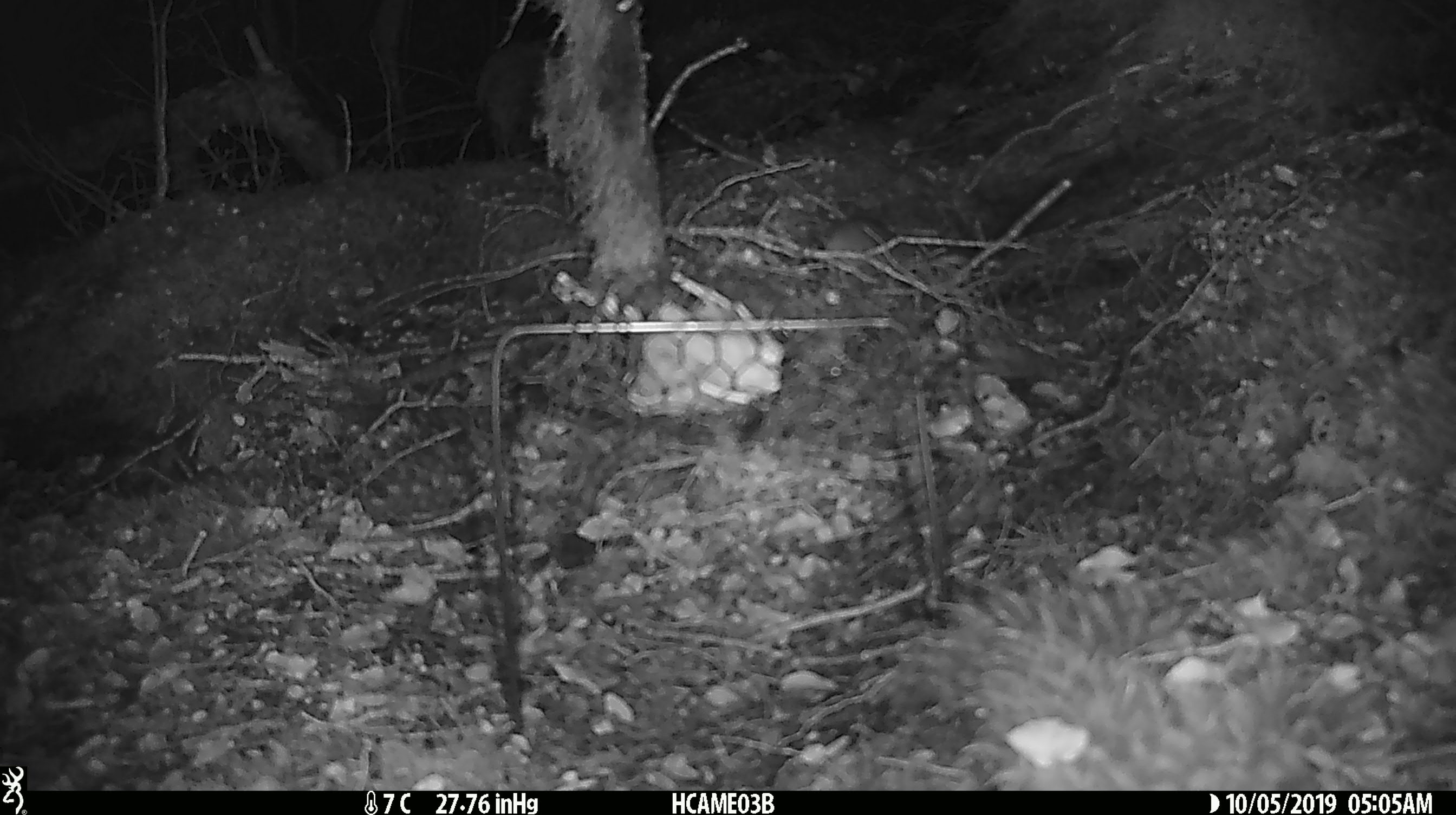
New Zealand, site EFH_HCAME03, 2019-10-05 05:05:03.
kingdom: Animalia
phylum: Chordata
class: Mammalia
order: Rodentia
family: Muridae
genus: Mus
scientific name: Mus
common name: mouse